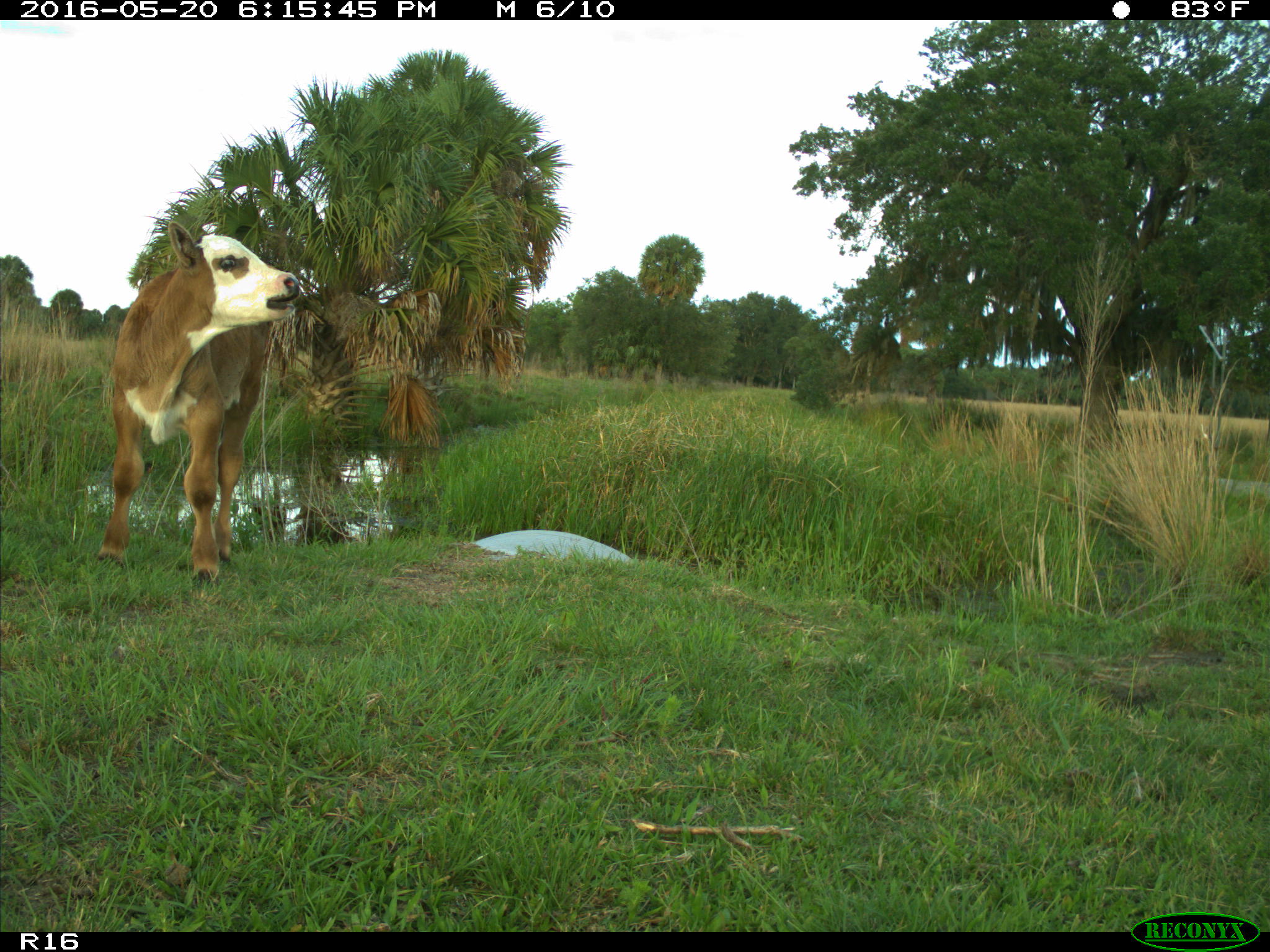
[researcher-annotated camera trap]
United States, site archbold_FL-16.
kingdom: Animalia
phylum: Chordata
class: Mammalia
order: Artiodactyla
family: Bovidae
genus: Bos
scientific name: Bos taurus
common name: domestic cow